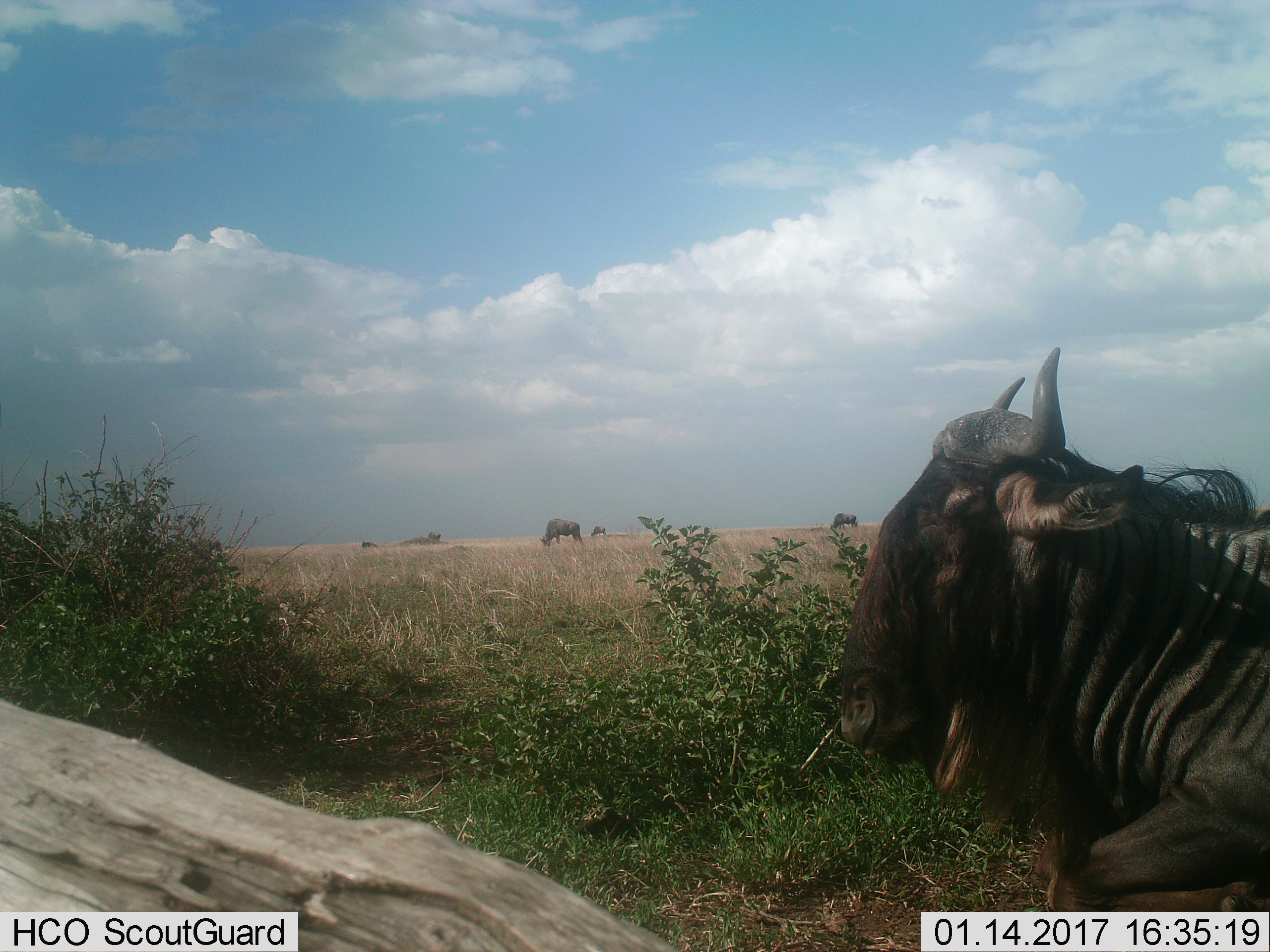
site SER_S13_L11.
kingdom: Animalia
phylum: Chordata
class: Mammalia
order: Artiodactyla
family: Bovidae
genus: Connochaetes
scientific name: Connochaetes taurinus taurinus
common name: blue wildebeest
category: wildebeestblue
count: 7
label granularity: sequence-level